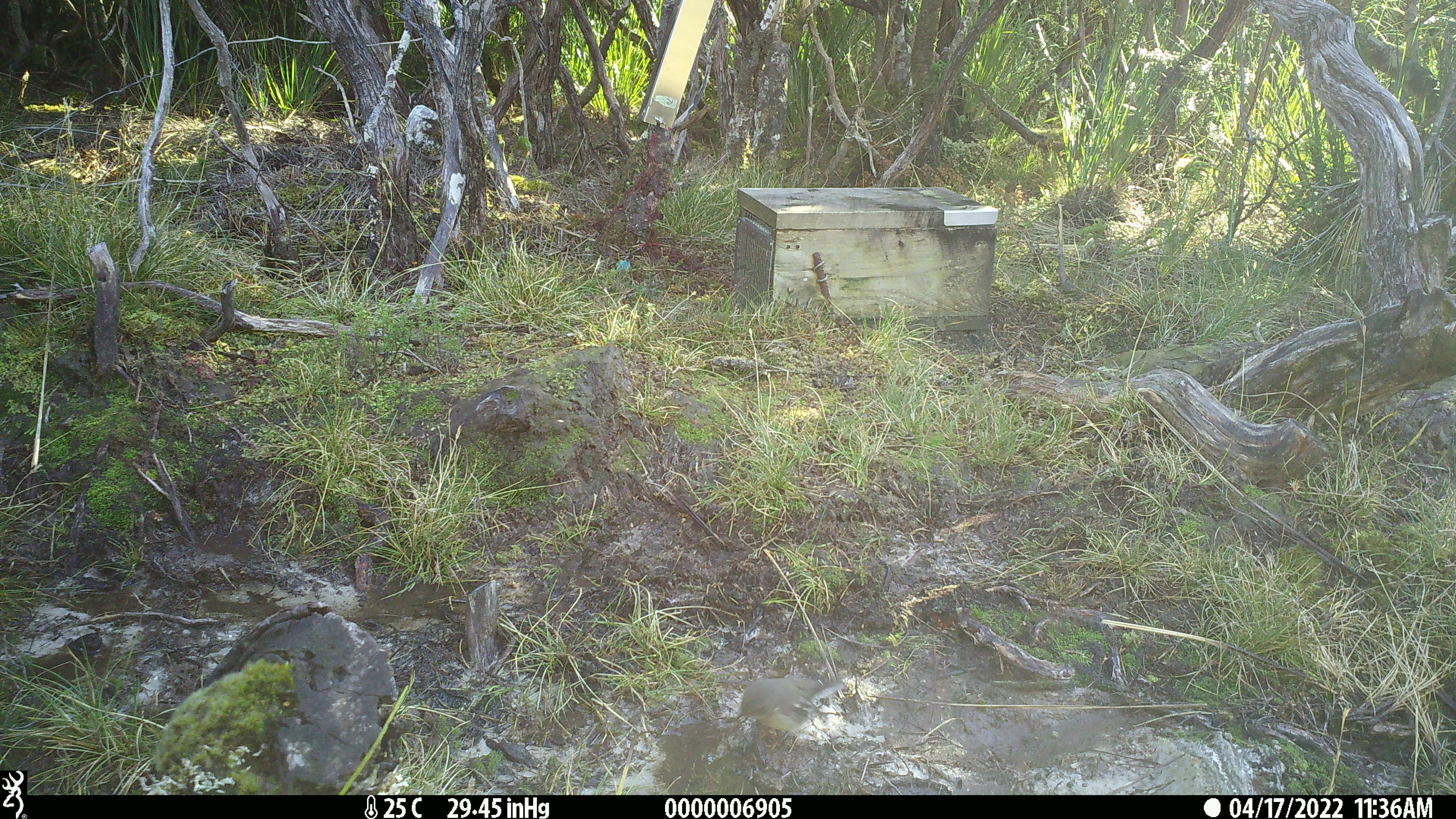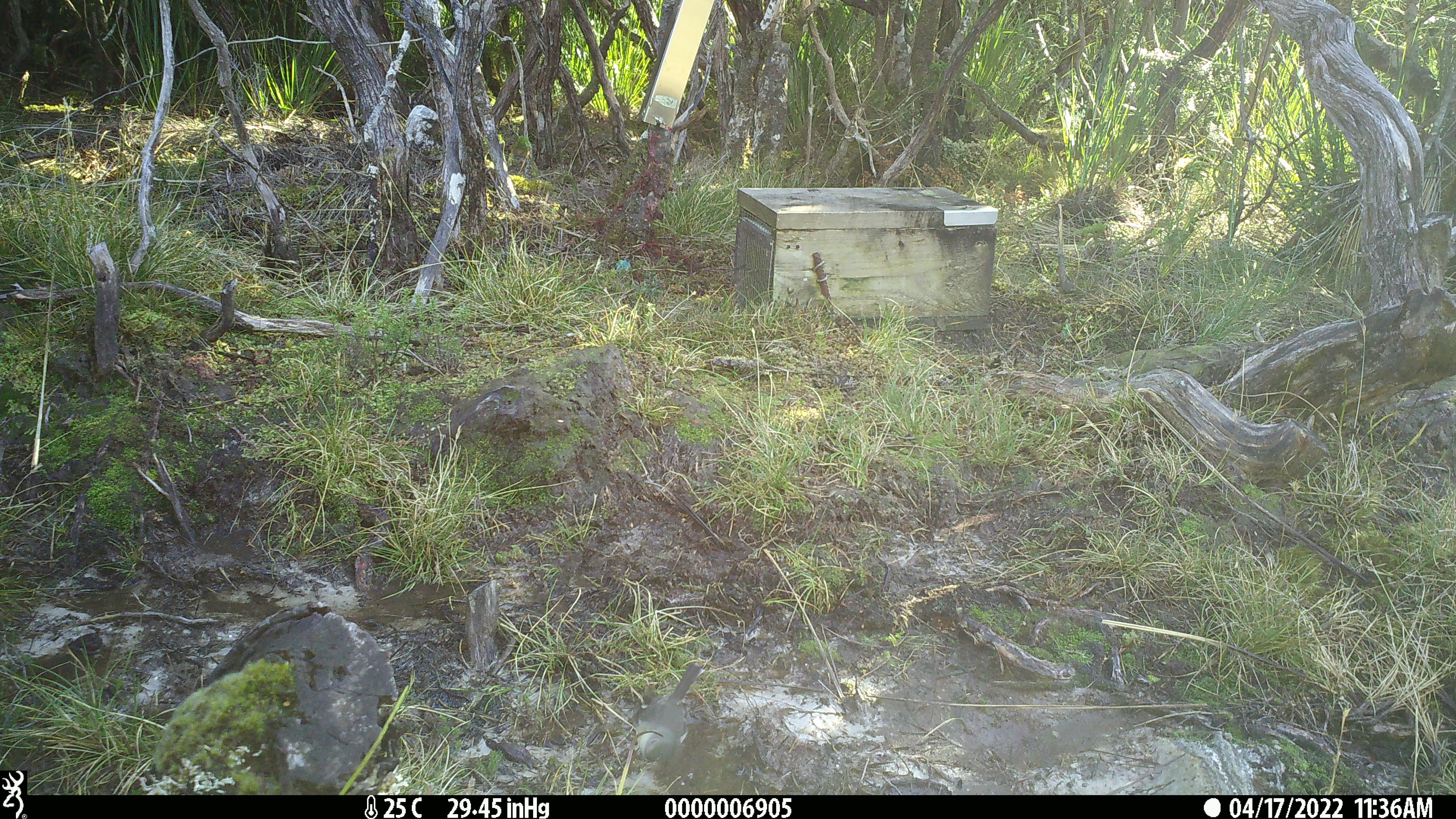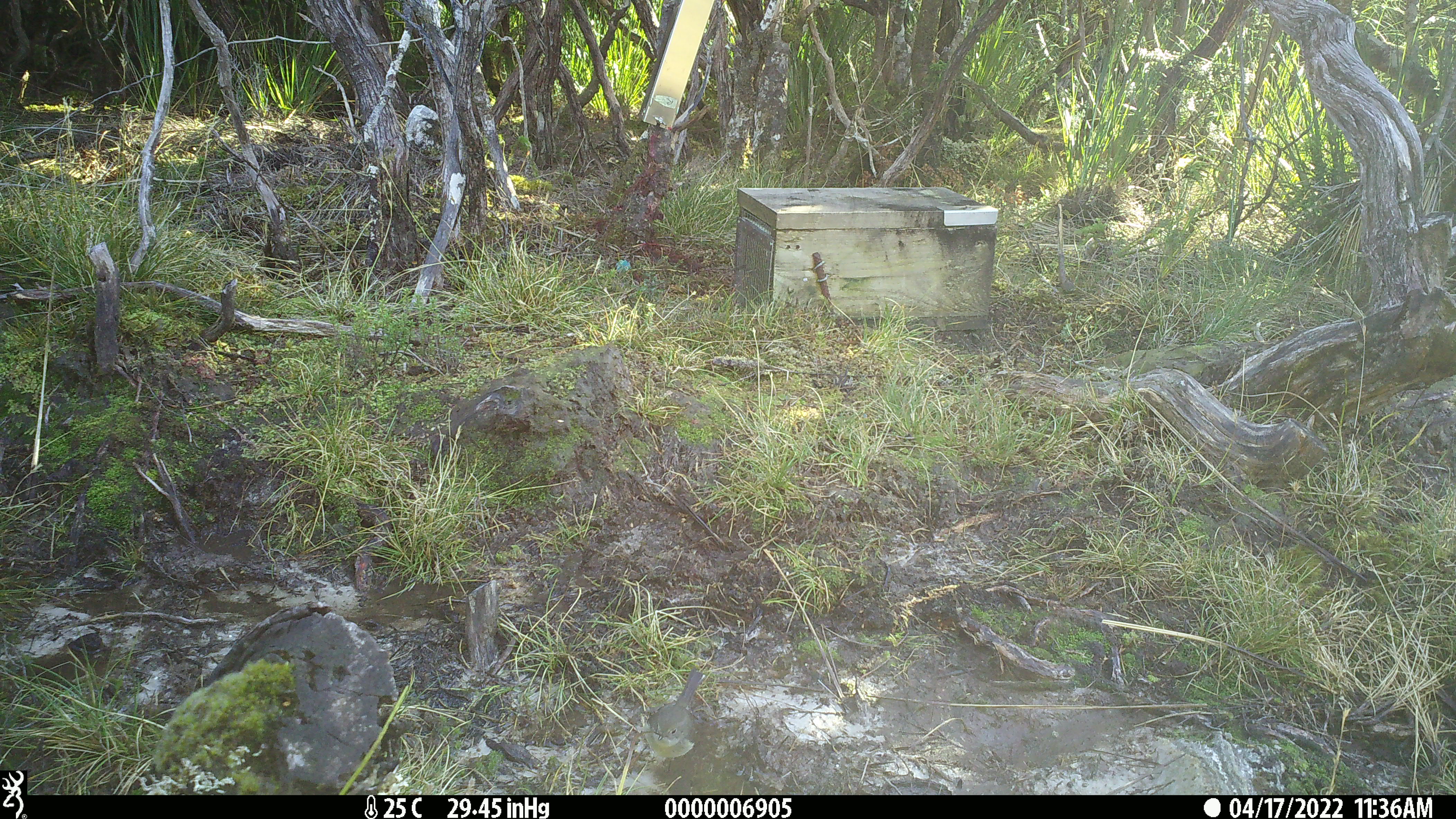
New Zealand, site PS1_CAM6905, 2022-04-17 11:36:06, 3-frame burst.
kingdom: Animalia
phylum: Chordata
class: Aves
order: Passeriformes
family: Petroicidae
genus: Petroica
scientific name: Petroica macrocephala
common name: tomtit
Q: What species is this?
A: Tomtit (Petroica macrocephala).